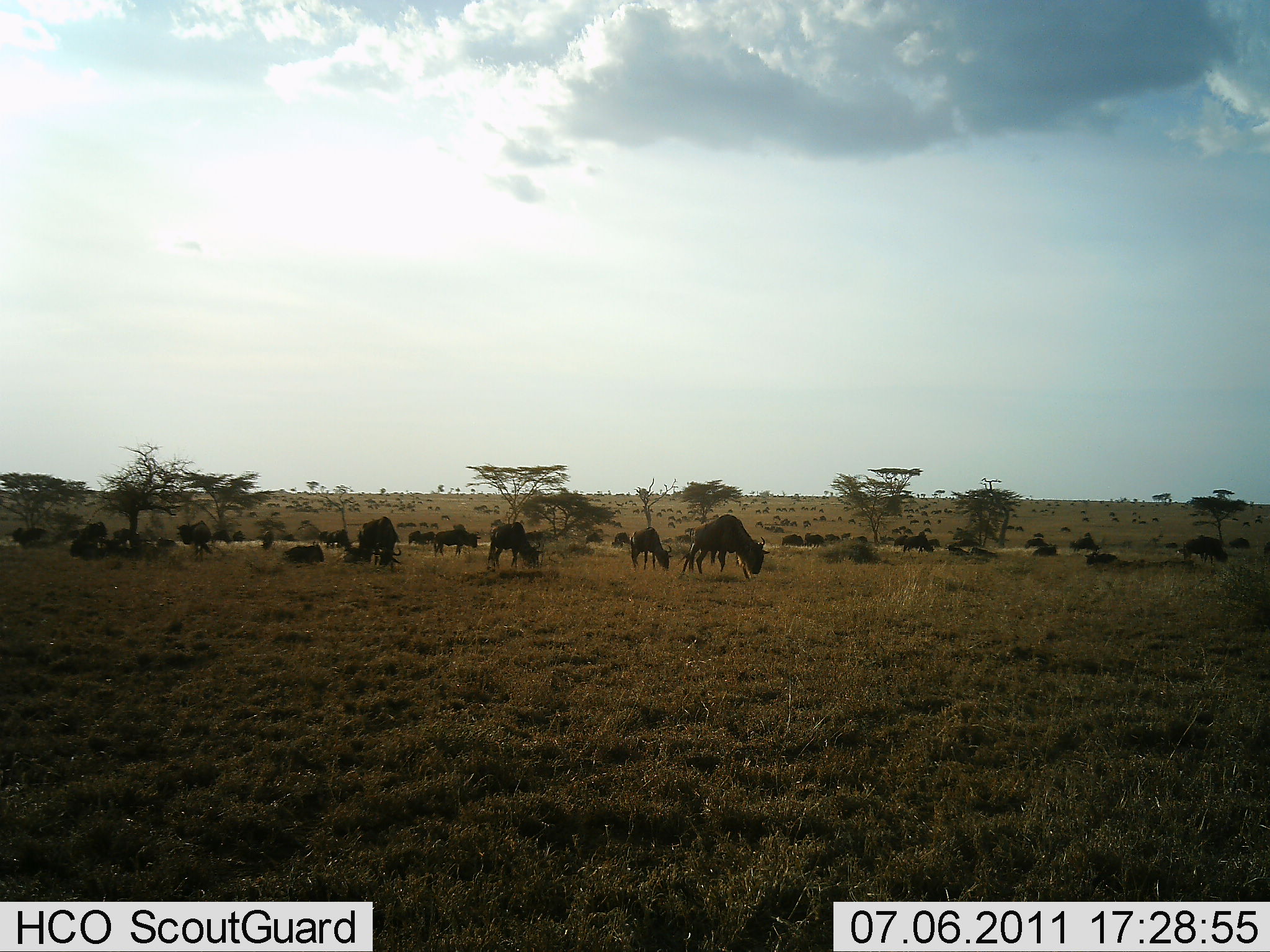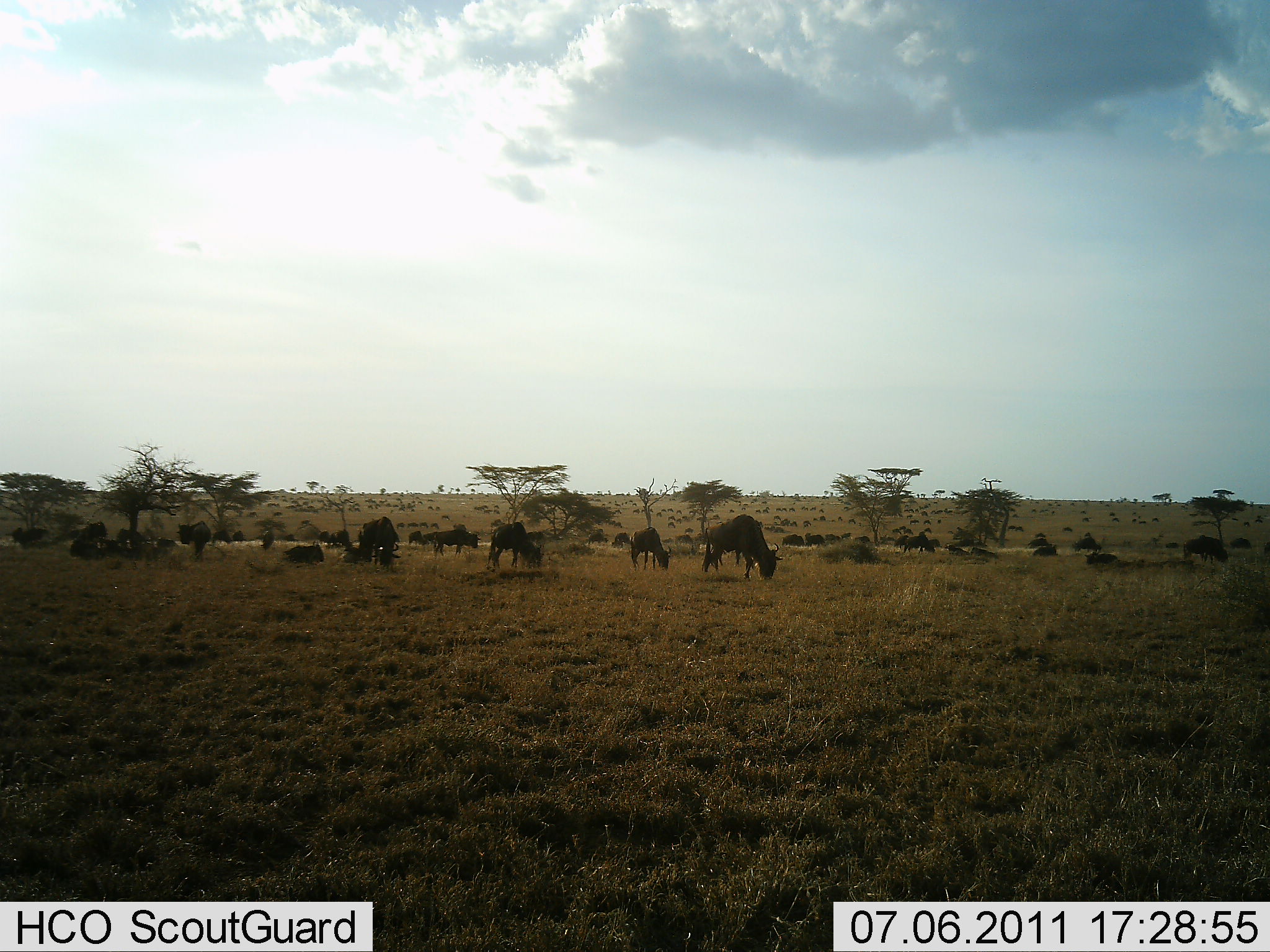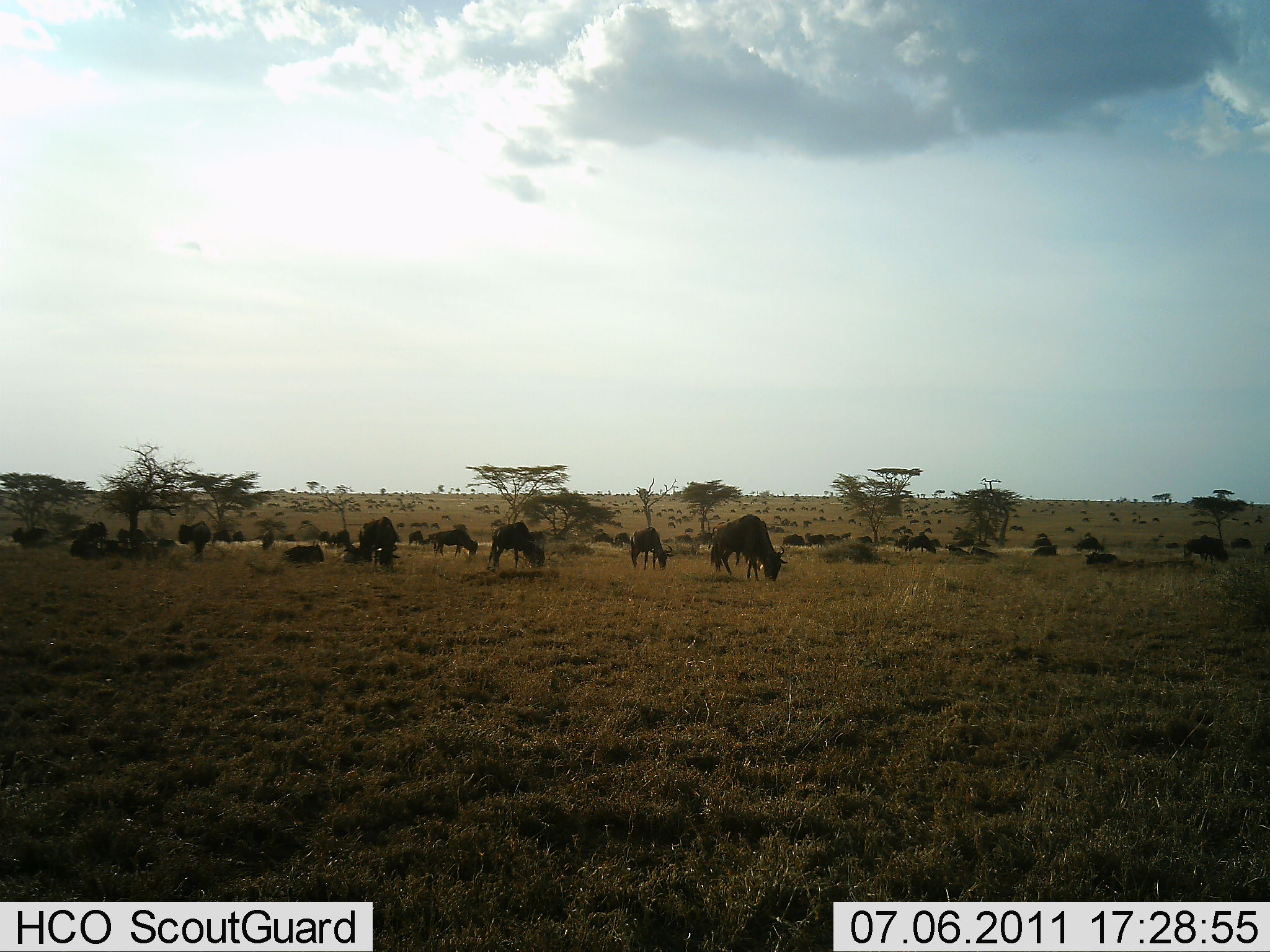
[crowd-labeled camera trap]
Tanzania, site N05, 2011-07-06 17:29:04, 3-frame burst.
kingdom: Animalia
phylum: Chordata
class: Mammalia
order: Artiodactyla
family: Bovidae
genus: Connochaetes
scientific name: Connochaetes taurinus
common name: blue wildebeest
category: wildebeest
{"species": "wildebeest (blue wildebeest) (Connochaetes taurinus)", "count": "51+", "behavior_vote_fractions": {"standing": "33%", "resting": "25%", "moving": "25%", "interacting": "0%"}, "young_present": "0%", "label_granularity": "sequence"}